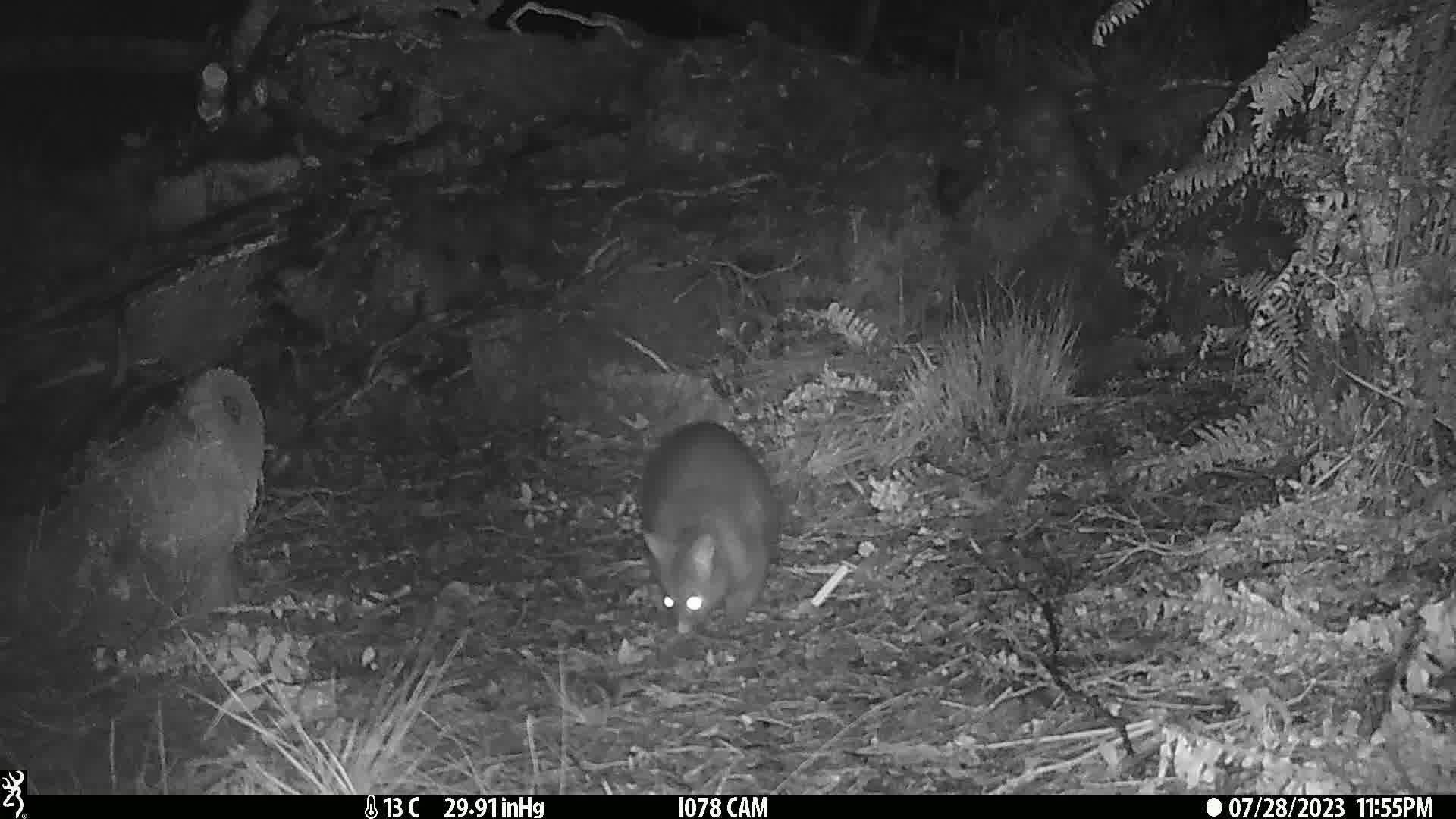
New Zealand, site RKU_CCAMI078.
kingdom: Animalia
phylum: Chordata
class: Mammalia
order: Diprotodontia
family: Phalangeridae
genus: Trichosurus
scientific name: Trichosurus vulpecula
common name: common brushtail possum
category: possum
Possum (common brushtail possum) (Trichosurus vulpecula).